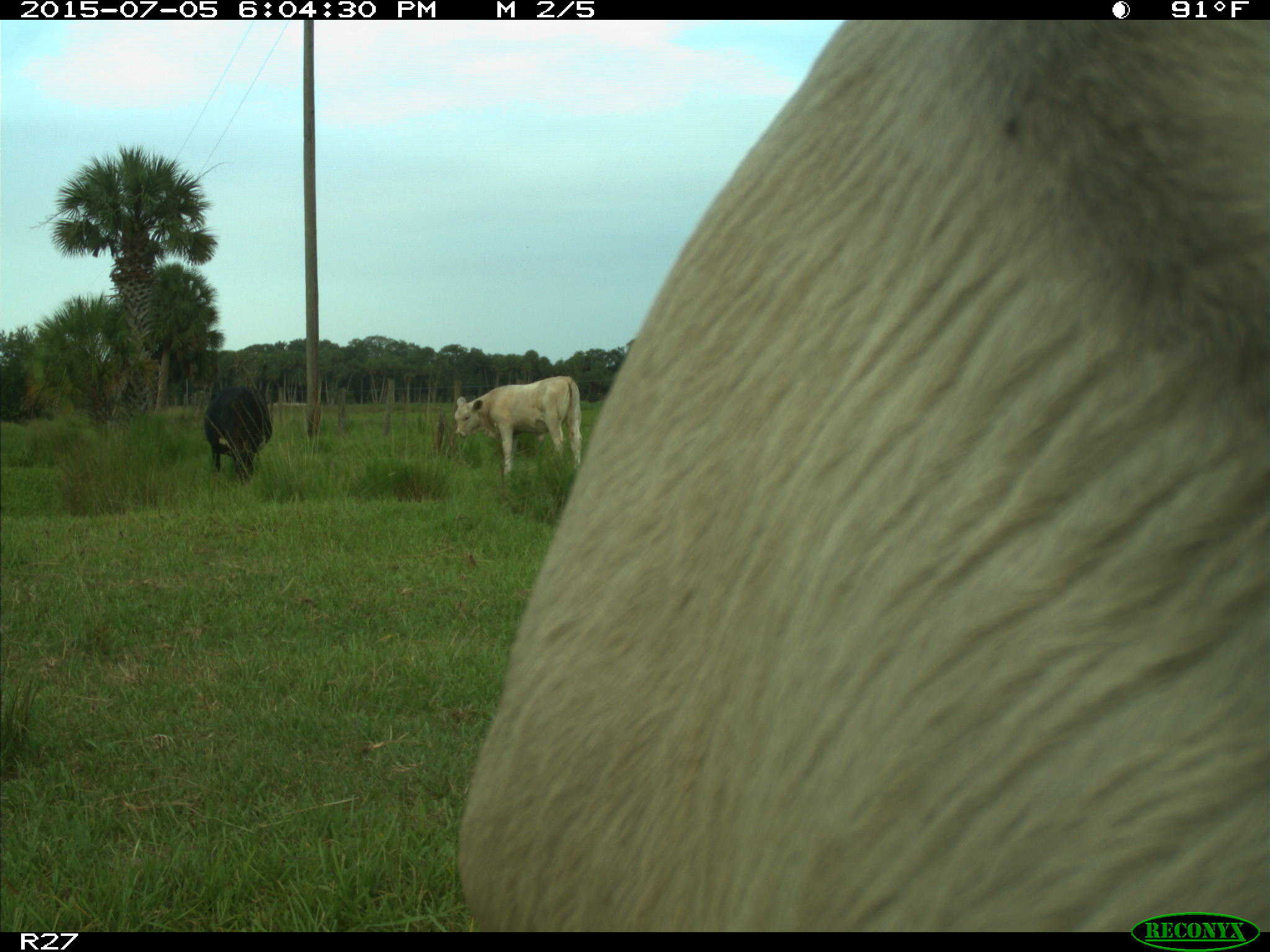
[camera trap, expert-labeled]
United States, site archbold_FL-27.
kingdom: Animalia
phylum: Chordata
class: Mammalia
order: Artiodactyla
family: Bovidae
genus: Bos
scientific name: Bos taurus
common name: domestic cow